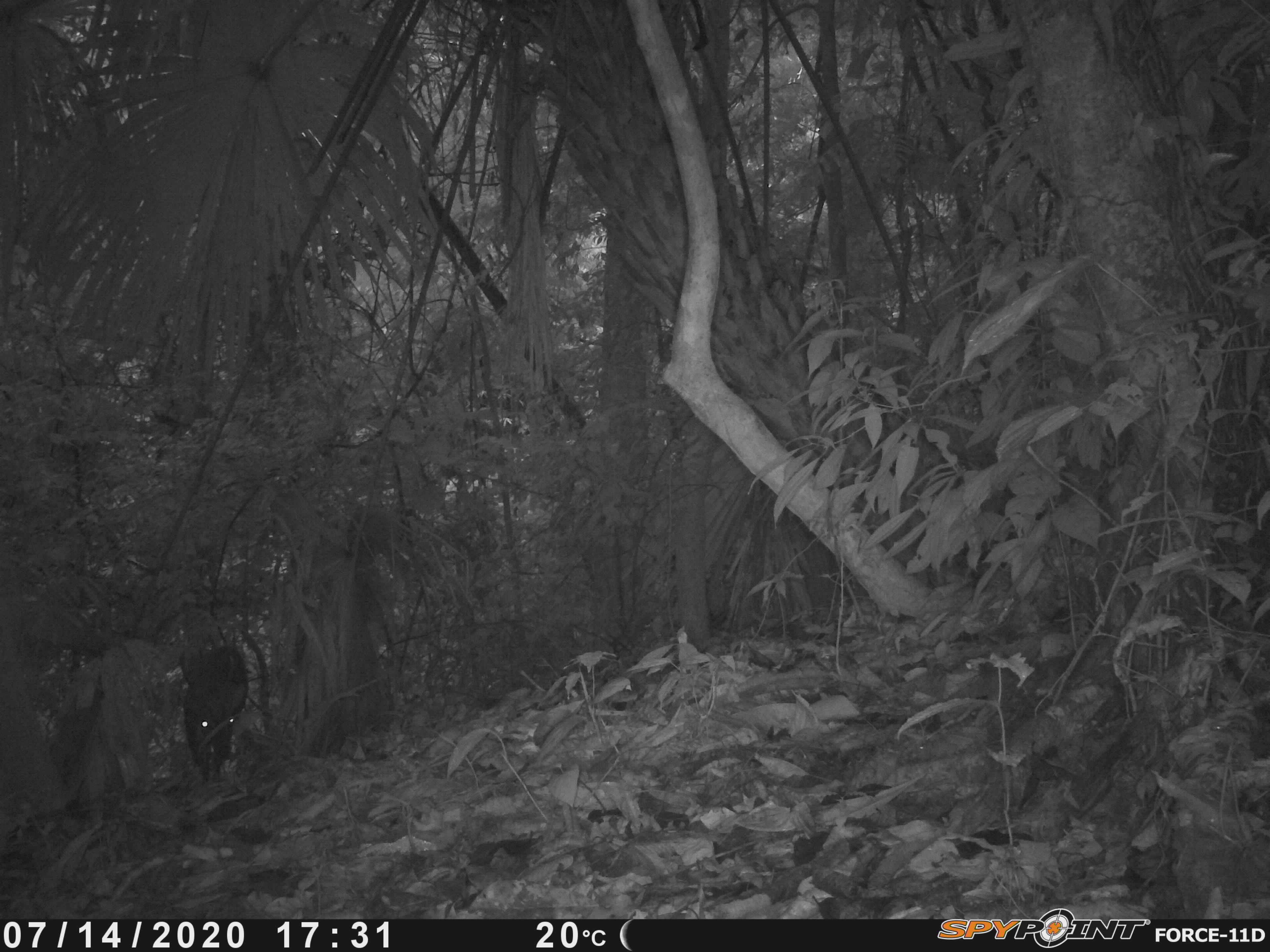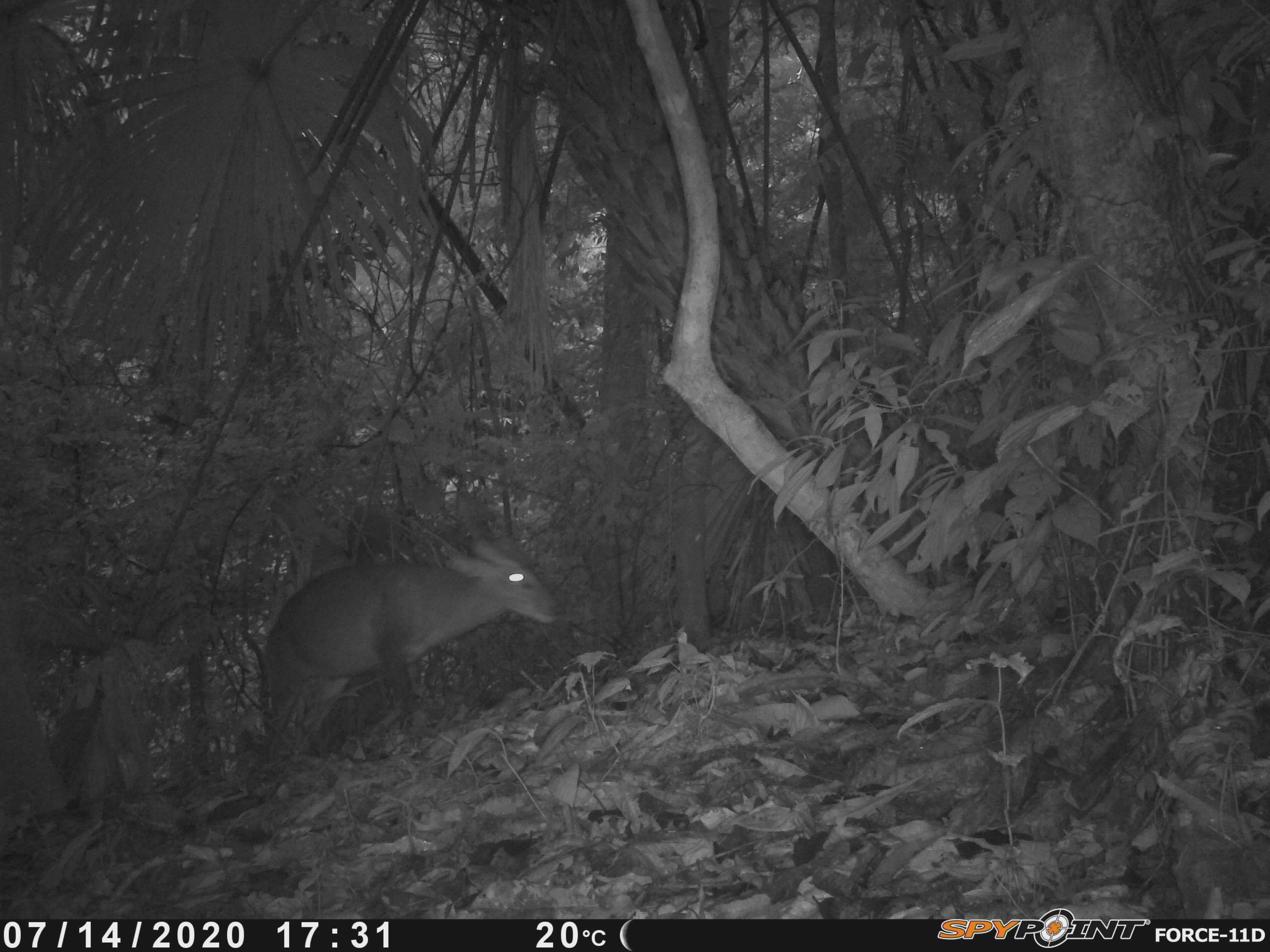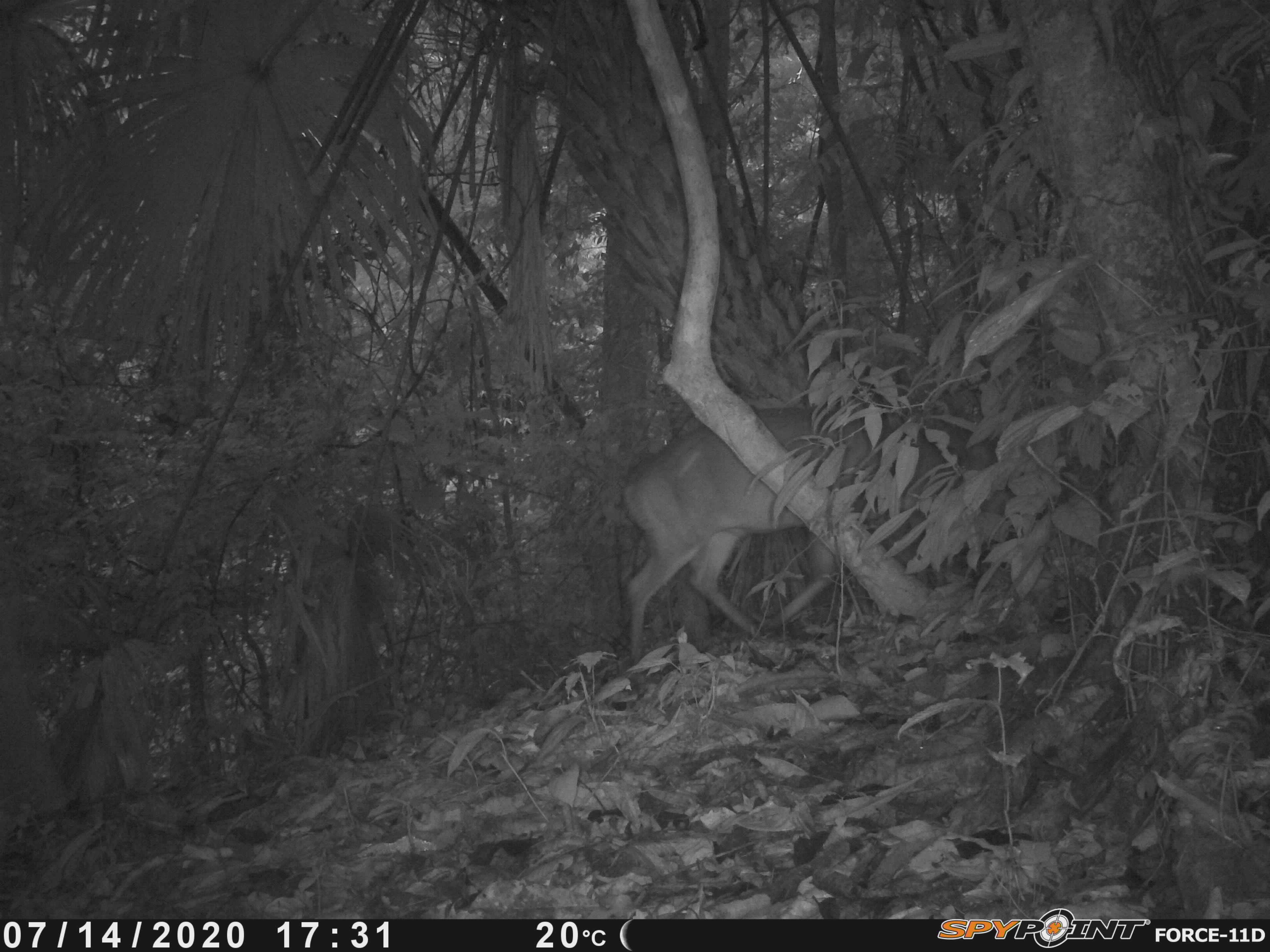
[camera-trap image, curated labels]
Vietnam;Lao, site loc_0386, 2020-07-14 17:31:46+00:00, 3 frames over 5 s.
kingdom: Animalia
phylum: Chordata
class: Mammalia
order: Artiodactyla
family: Cervidae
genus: Muntiacus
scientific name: Muntiacus vuquangensis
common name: large-antlered muntjac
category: large antlered muntjac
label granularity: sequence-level